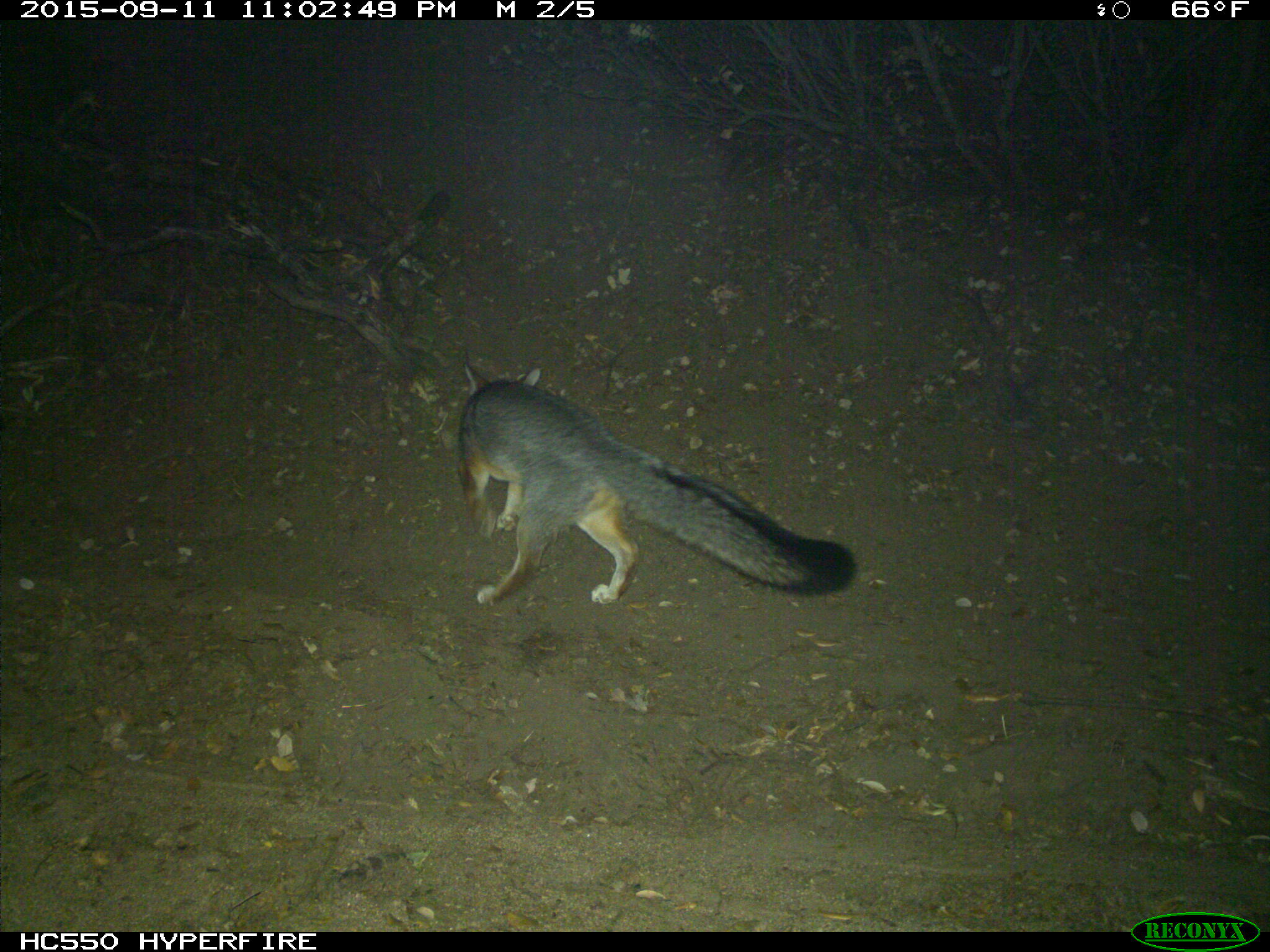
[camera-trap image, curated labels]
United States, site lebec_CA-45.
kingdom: Animalia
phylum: Chordata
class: Mammalia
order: Carnivora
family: Canidae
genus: Urocyon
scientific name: Urocyon cinereoargenteus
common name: gray fox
Urocyon cinereoargenteus (gray fox).